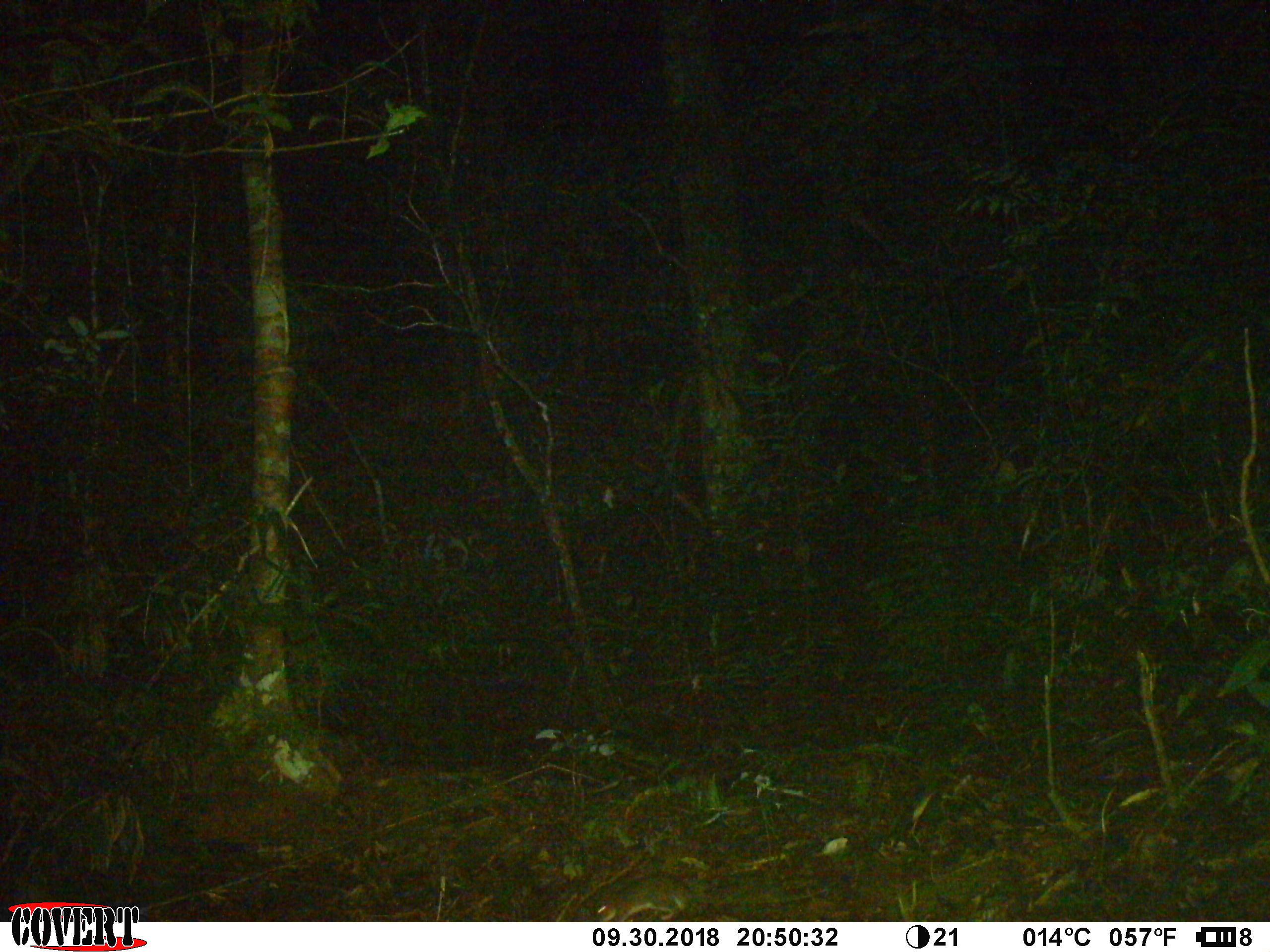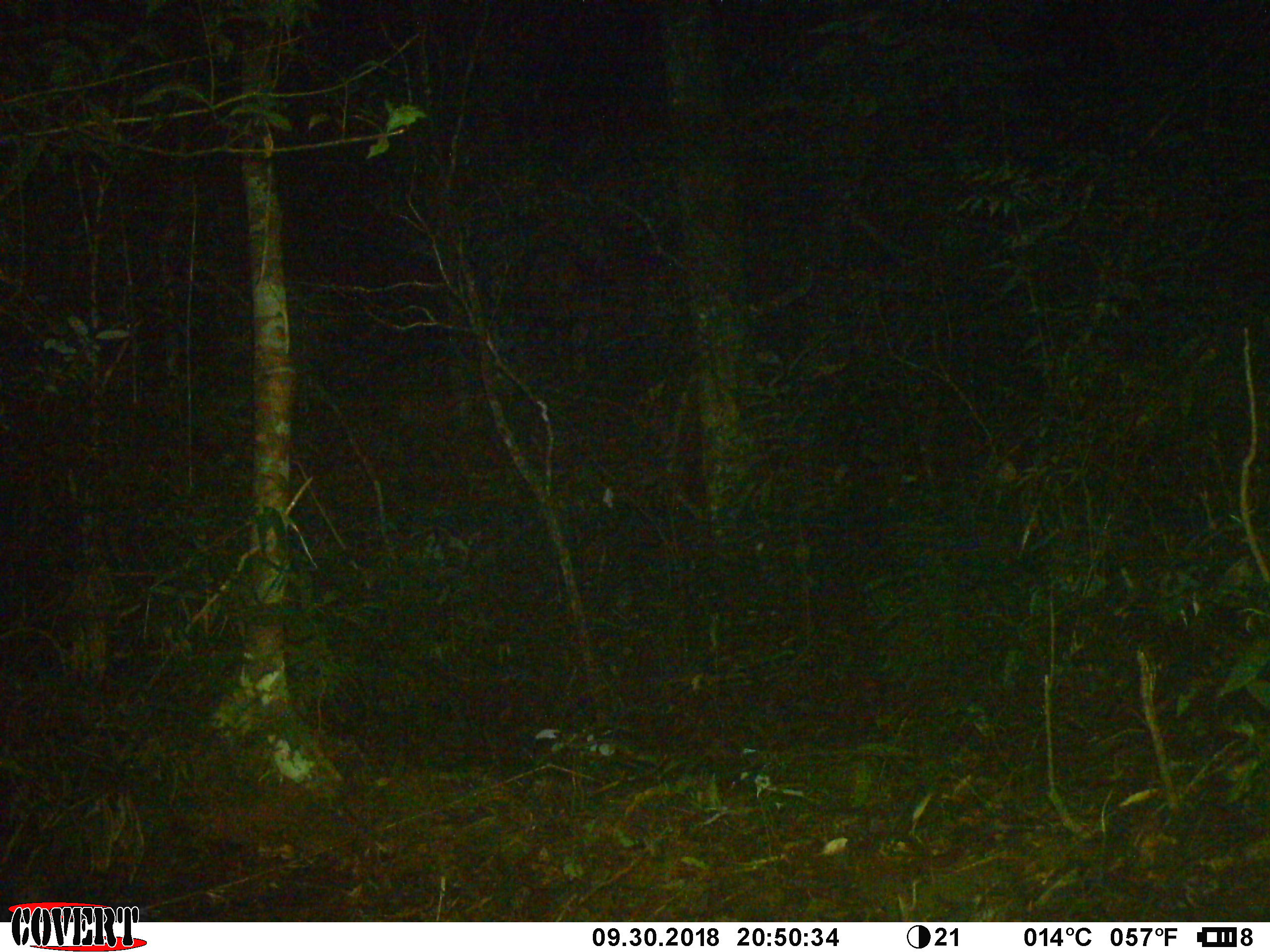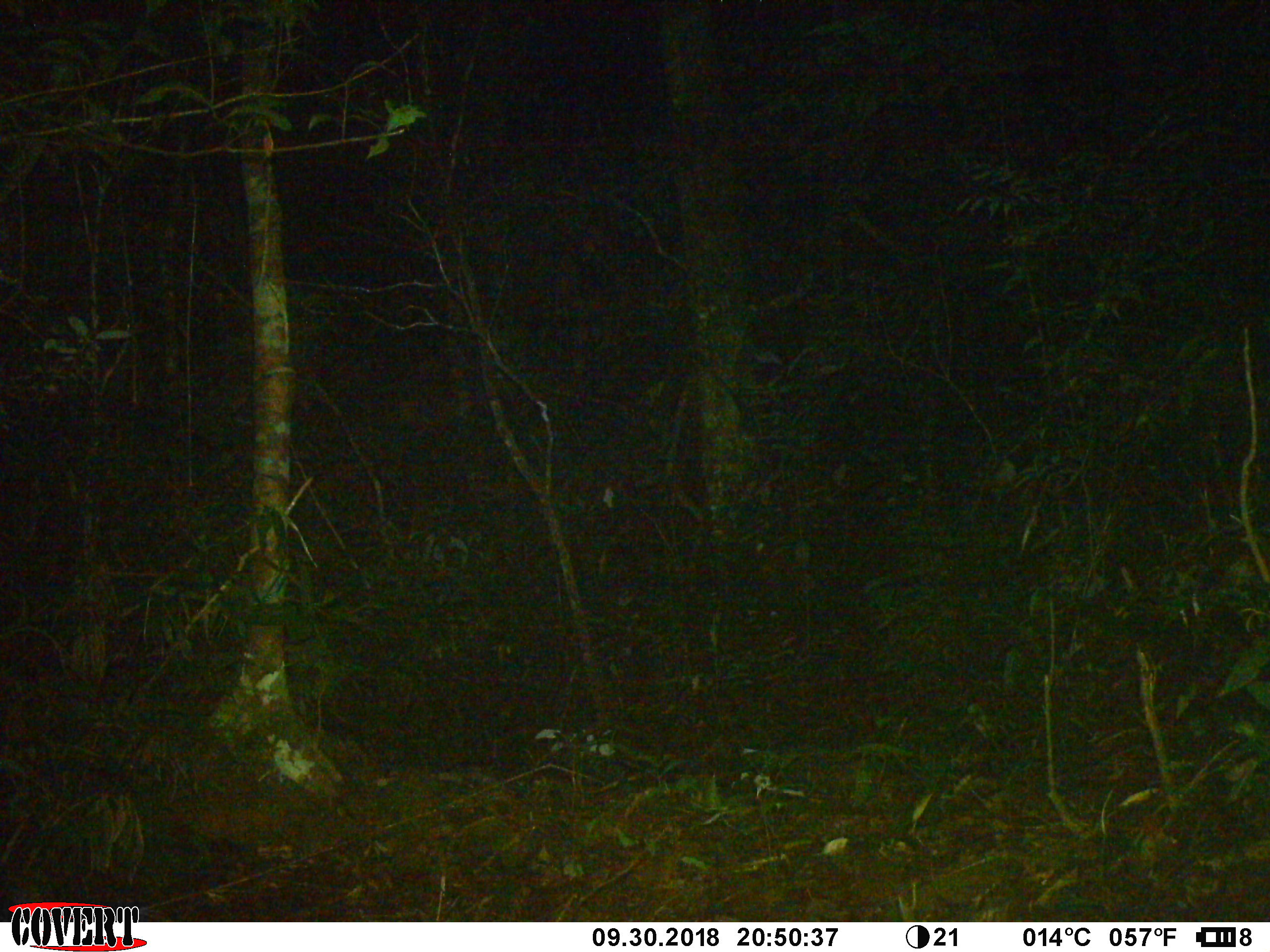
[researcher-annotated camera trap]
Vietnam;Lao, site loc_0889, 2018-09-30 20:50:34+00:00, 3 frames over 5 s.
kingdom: Animalia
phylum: Chordata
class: Mammalia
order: Rodentia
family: Muridae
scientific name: Muridae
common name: old-world mice and rats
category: unidentified murid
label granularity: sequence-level